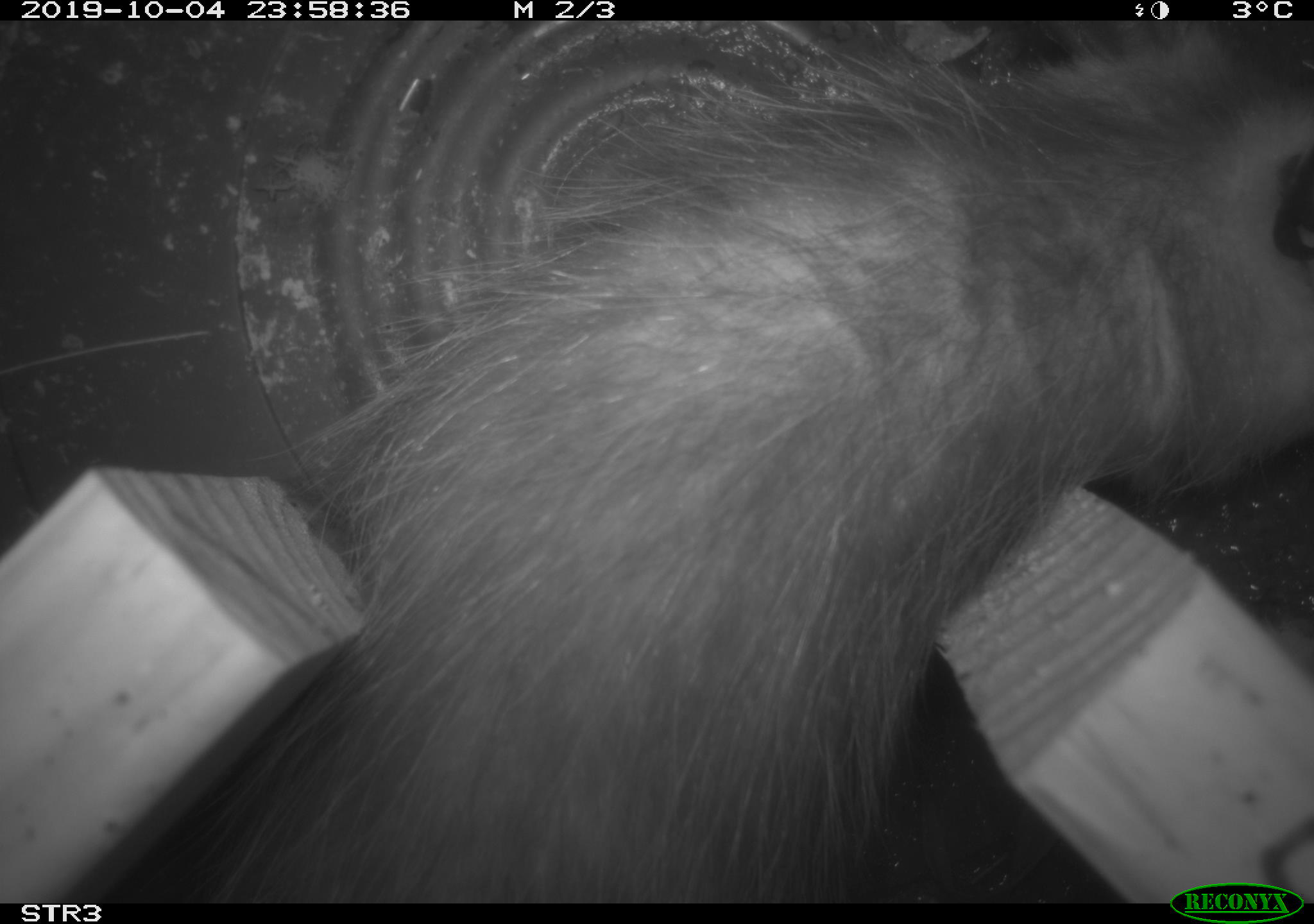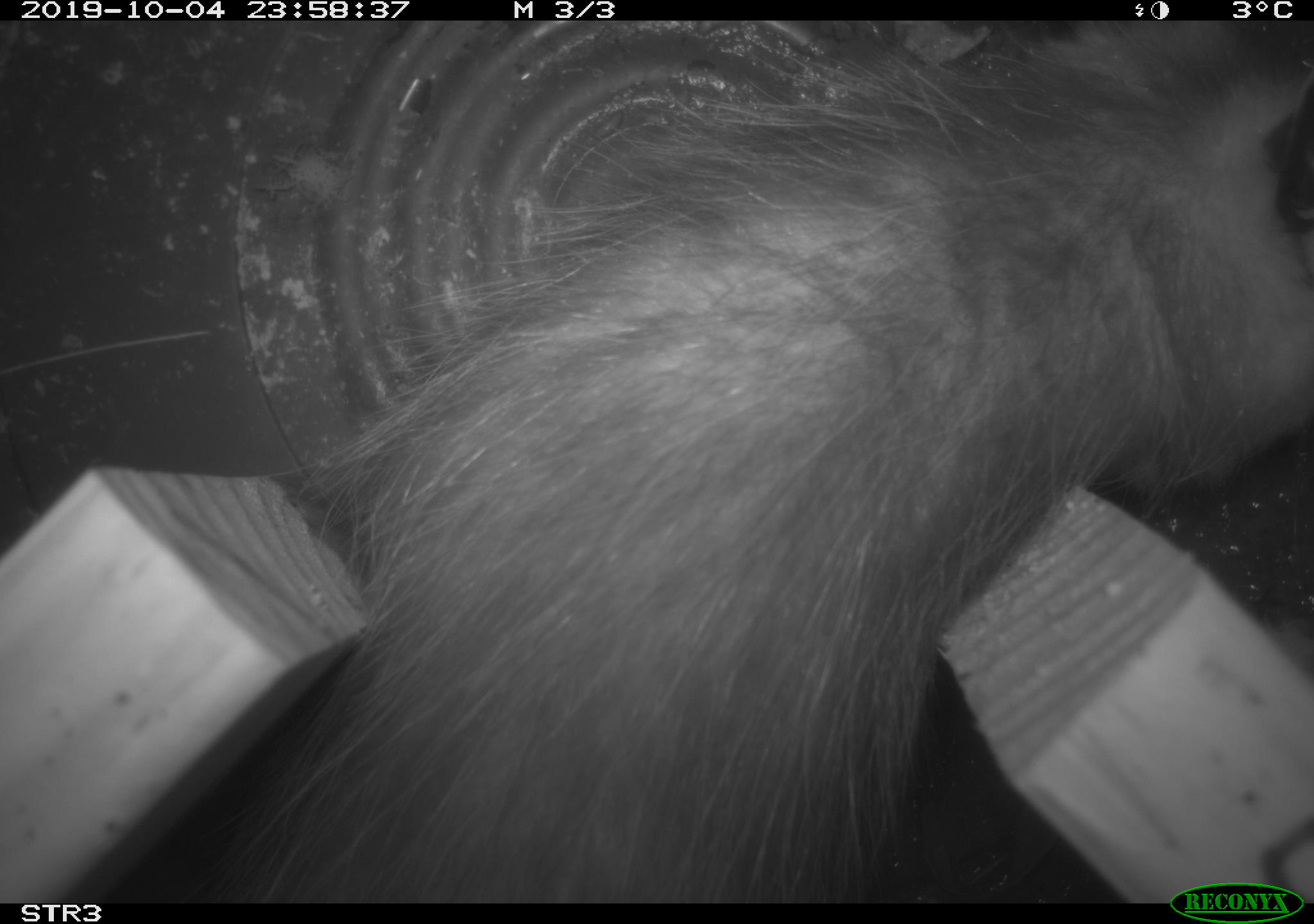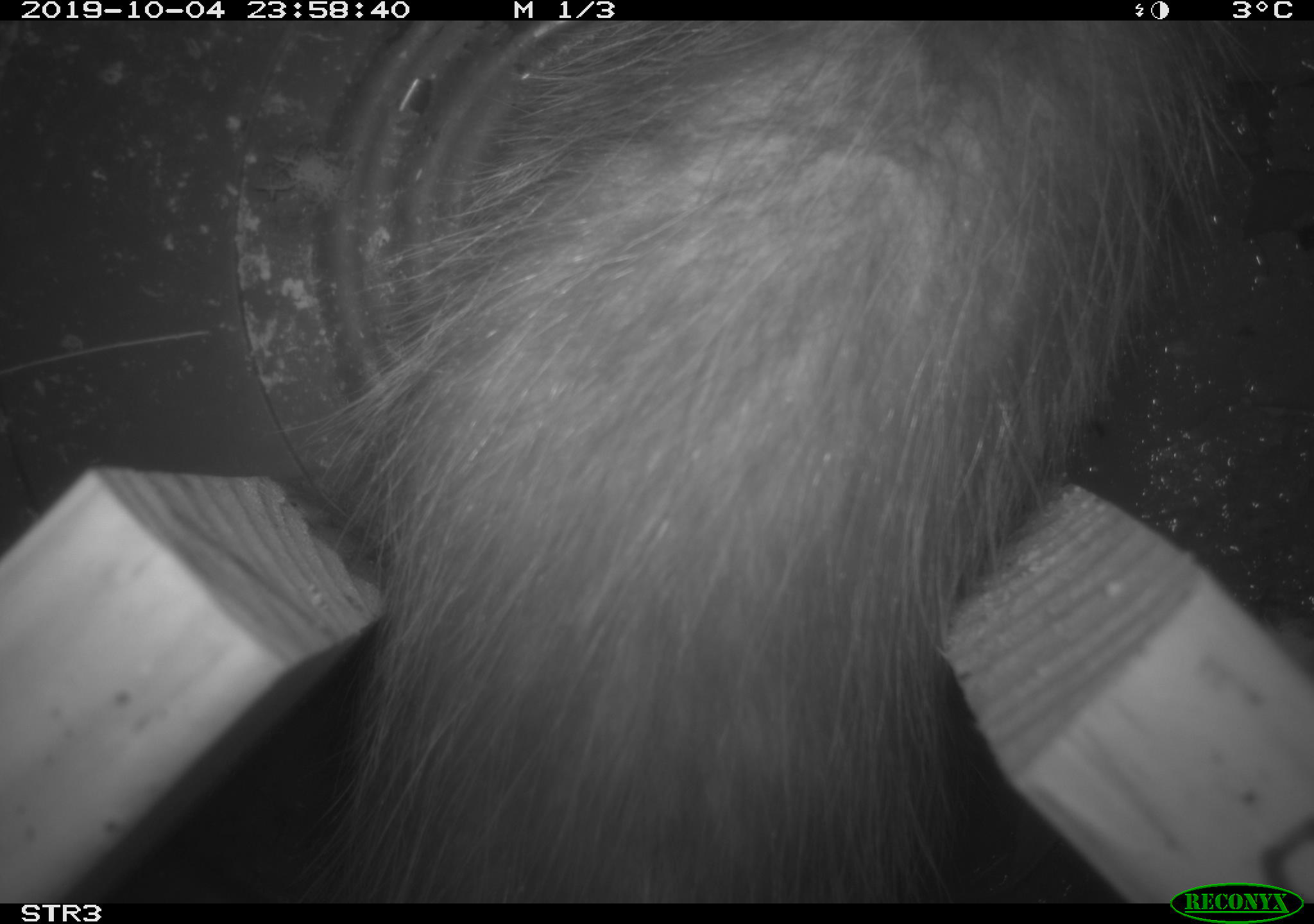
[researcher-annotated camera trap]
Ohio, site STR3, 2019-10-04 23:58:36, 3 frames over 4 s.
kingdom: Animalia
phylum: Chordata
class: Mammalia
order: Didelphimorphia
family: Didelphidae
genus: Didelphis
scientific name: Didelphis virginiana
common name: virginia opossum